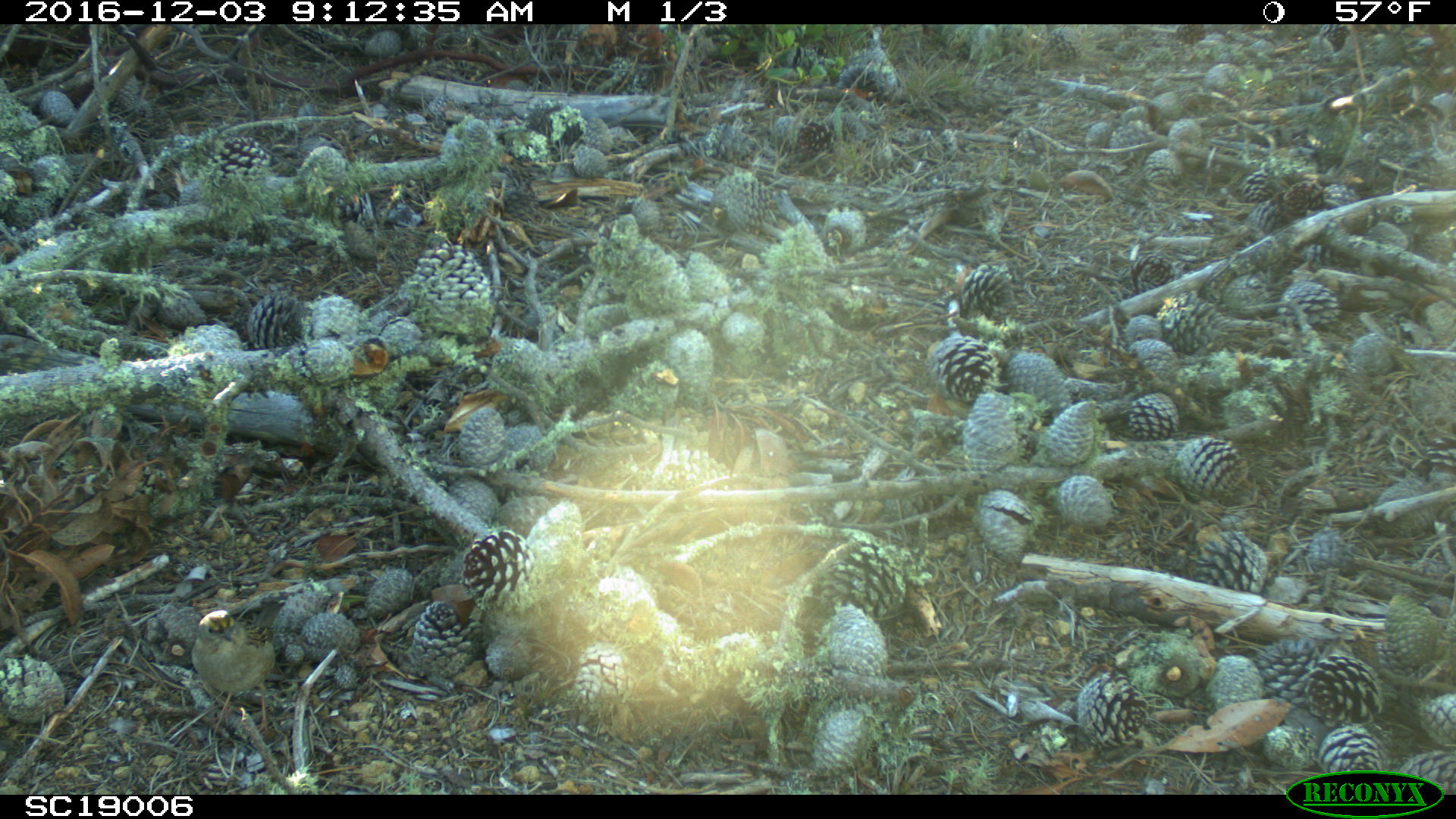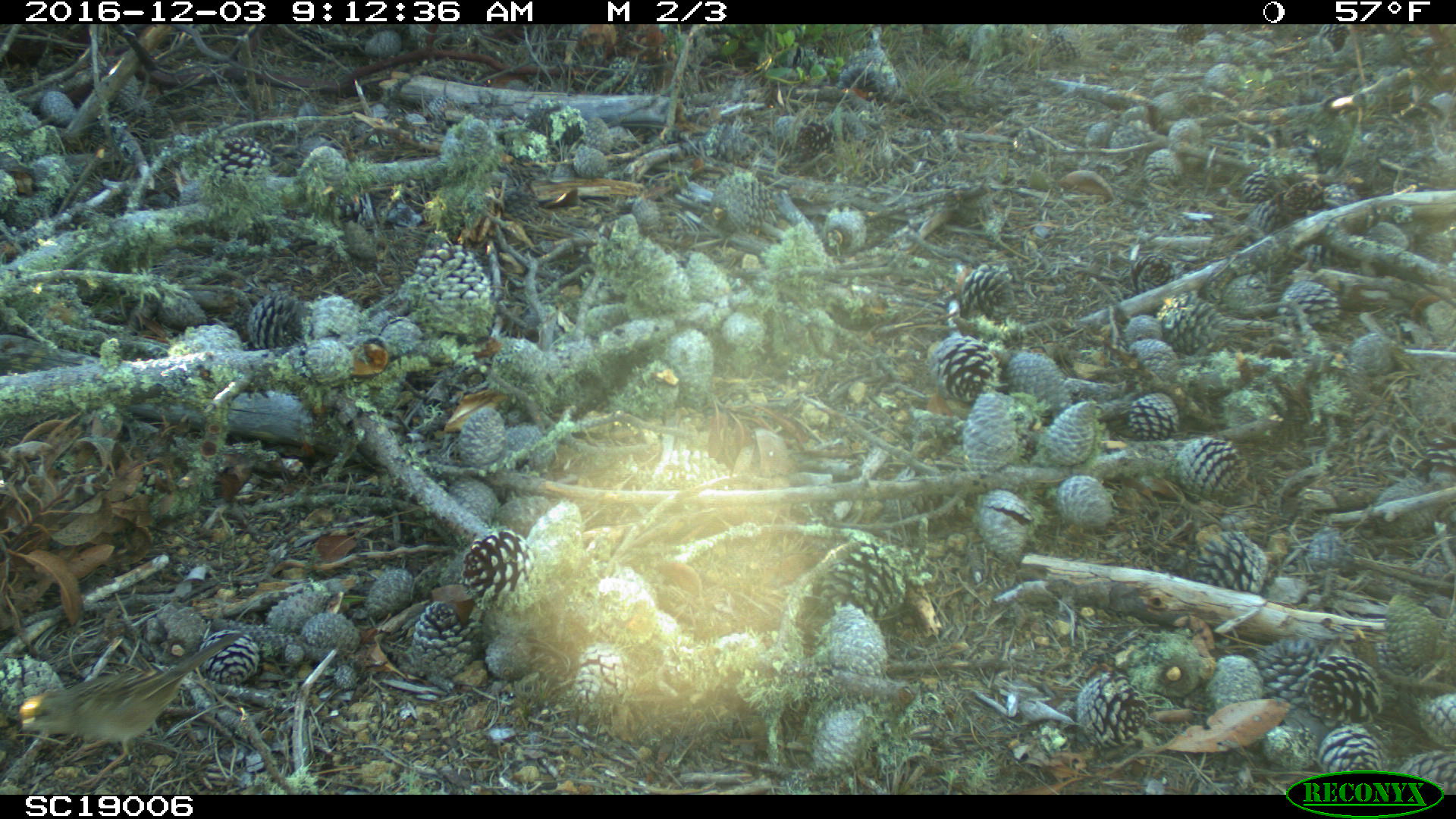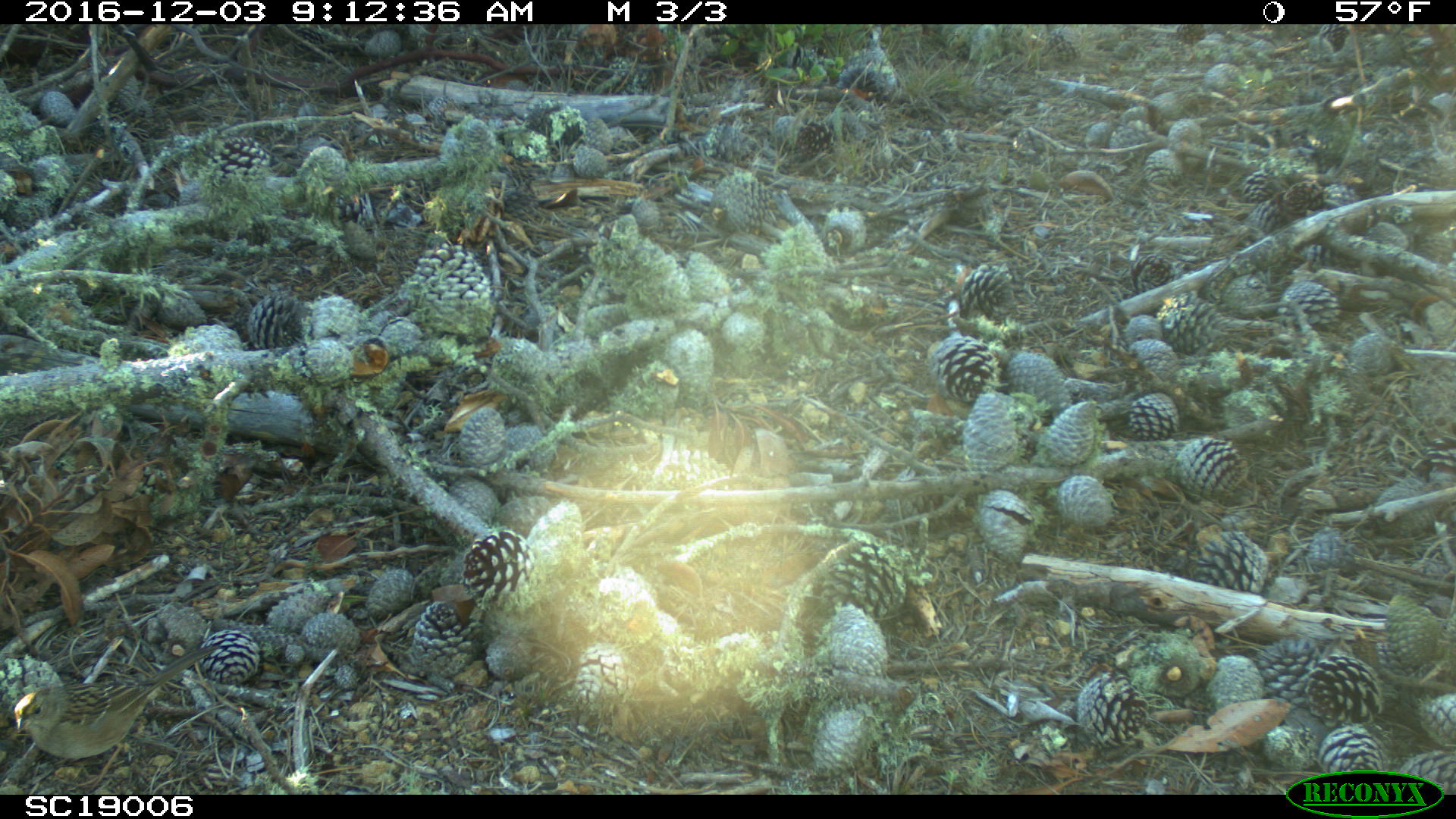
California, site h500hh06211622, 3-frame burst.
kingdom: Animalia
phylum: Chordata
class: Aves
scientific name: Aves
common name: bird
Bird (Aves).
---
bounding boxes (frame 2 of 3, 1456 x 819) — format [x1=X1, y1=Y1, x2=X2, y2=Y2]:
bird: [x1=19, y1=632, x2=241, y2=791]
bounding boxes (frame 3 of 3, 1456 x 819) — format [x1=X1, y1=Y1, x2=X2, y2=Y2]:
bird: [x1=12, y1=643, x2=226, y2=791]